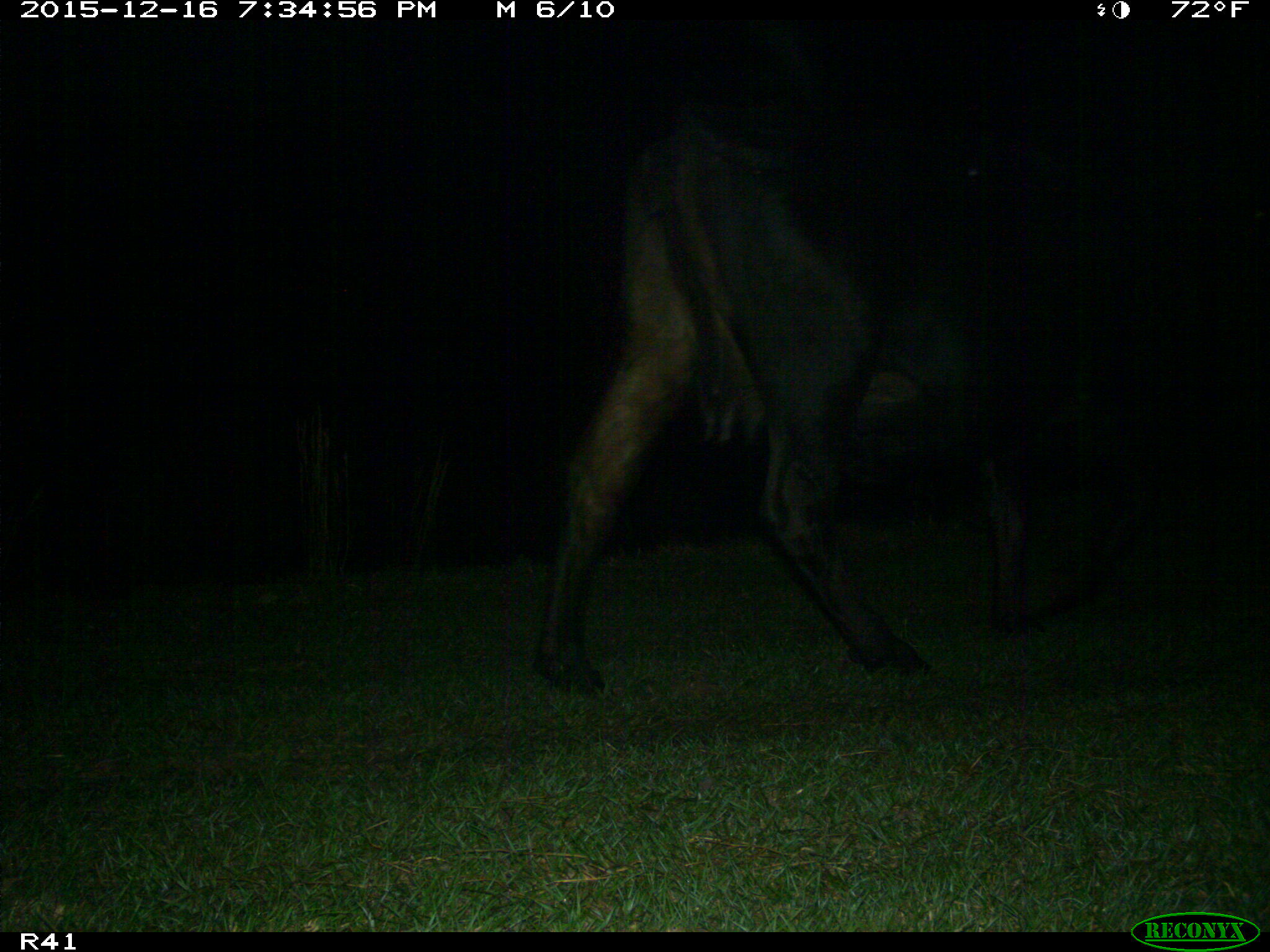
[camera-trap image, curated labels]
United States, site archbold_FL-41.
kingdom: Animalia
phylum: Chordata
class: Mammalia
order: Artiodactyla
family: Bovidae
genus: Bos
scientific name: Bos taurus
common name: domestic cow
Bos taurus (domestic cow).